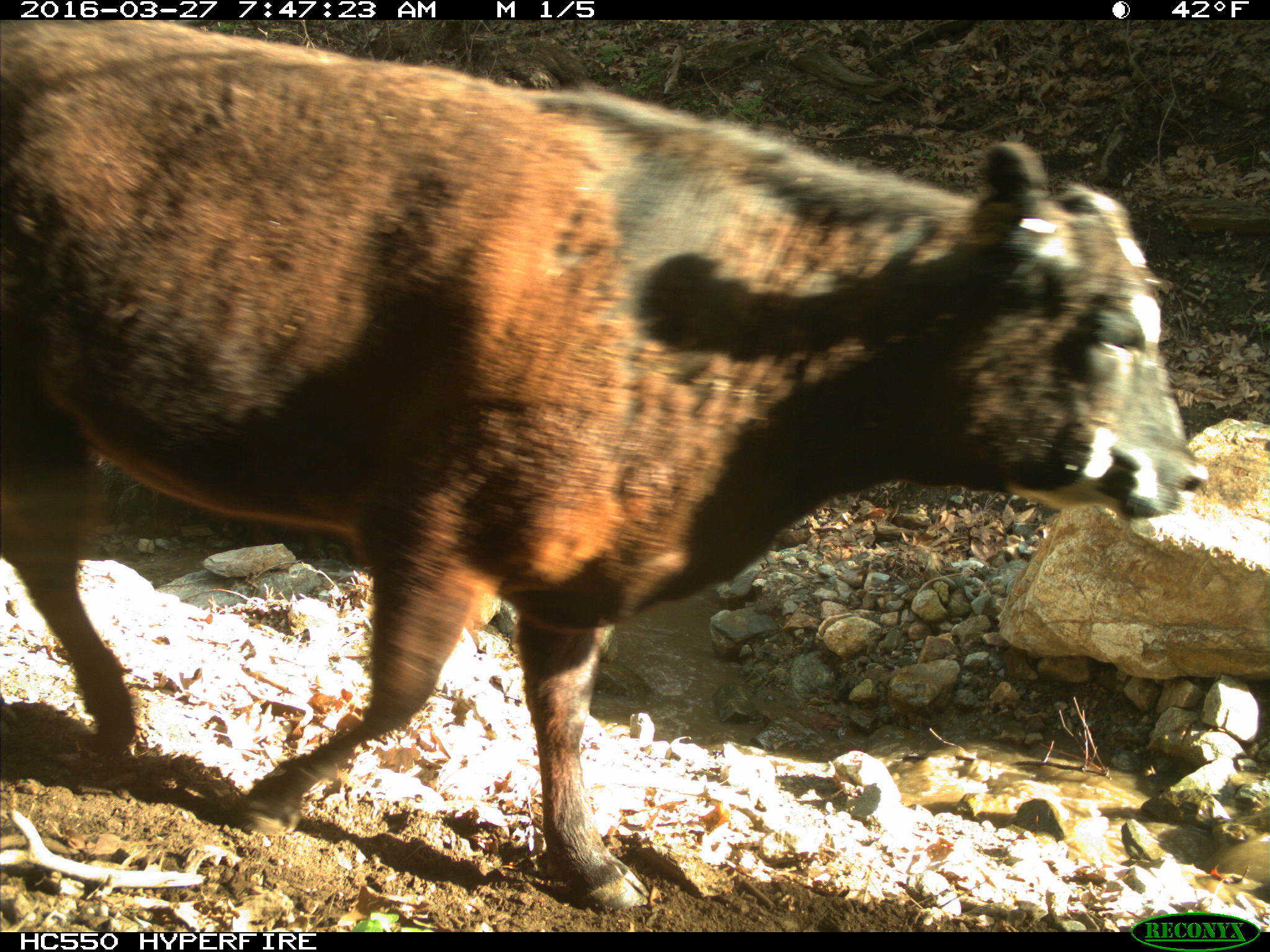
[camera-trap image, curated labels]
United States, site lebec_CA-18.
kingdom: Animalia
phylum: Chordata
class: Mammalia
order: Artiodactyla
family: Bovidae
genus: Bos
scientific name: Bos taurus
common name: domestic cow